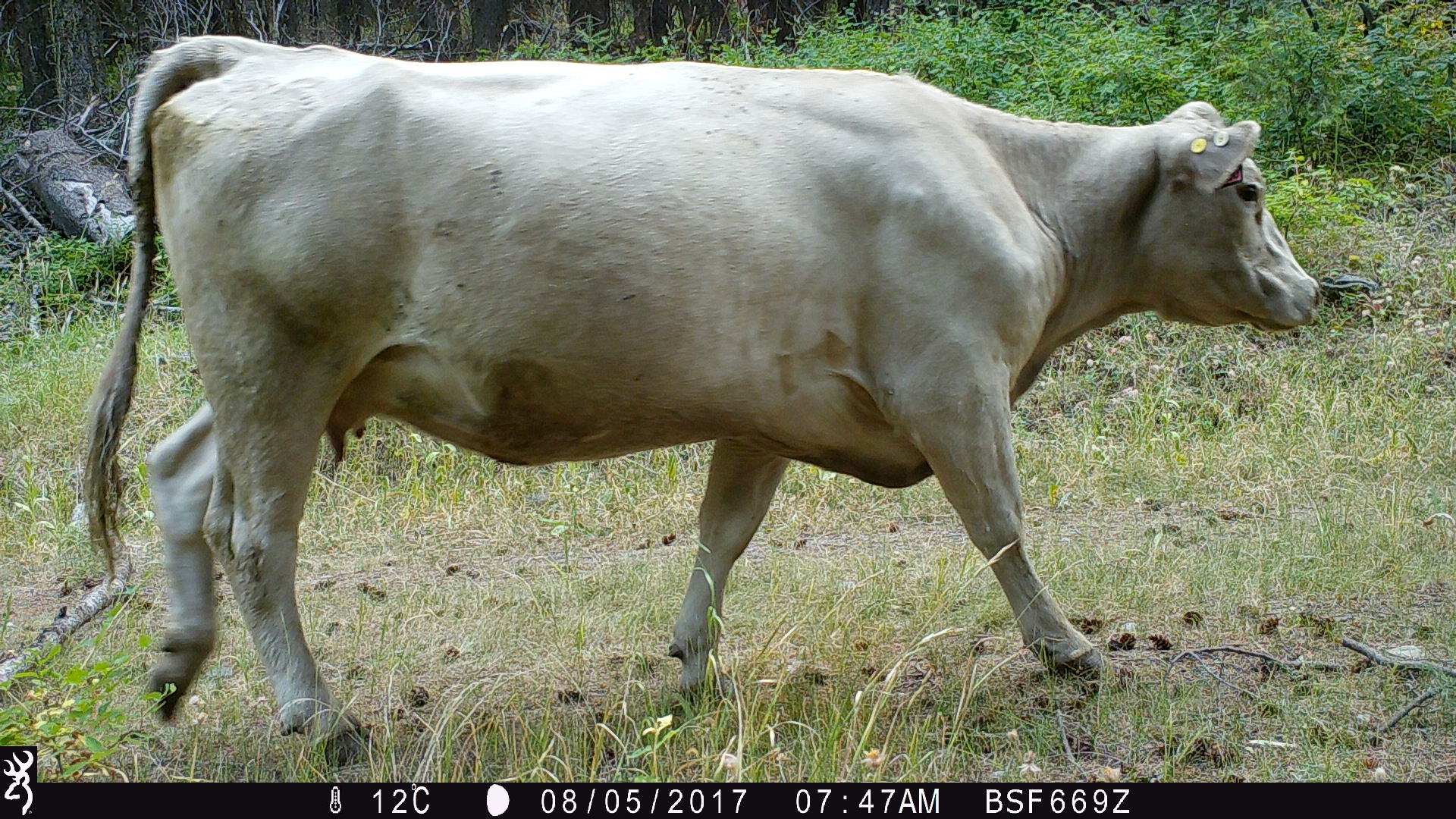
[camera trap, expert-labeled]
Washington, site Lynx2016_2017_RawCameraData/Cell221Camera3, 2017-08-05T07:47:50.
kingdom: Animalia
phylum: Chordata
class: Mammalia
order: Artiodactyla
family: Bovidae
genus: Bos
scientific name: Bos taurus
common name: domestic cattle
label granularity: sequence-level